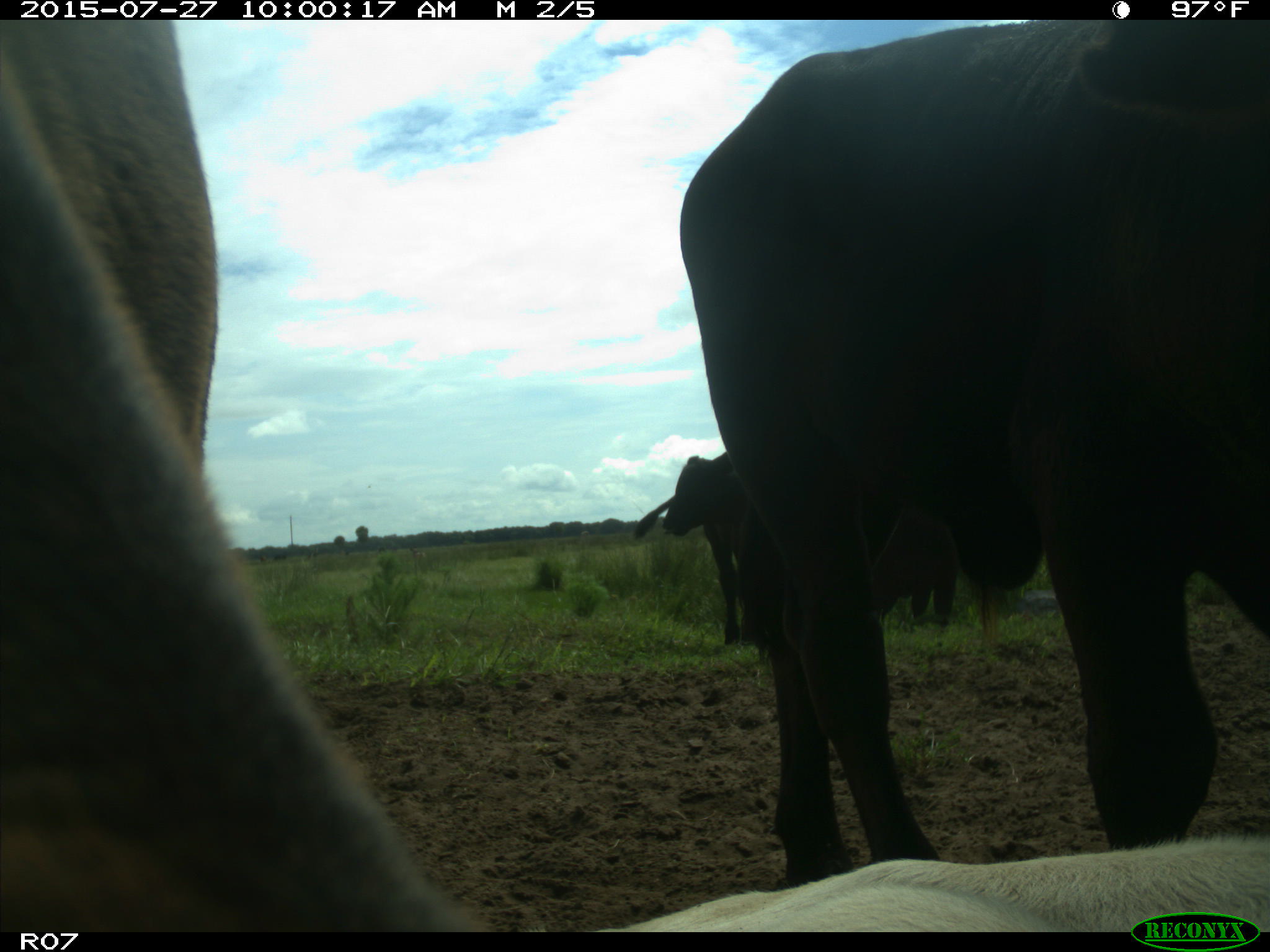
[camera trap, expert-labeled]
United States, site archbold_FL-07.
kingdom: Animalia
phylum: Chordata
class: Mammalia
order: Artiodactyla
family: Bovidae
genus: Bos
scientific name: Bos taurus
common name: domestic cow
Bos taurus (domestic cow).